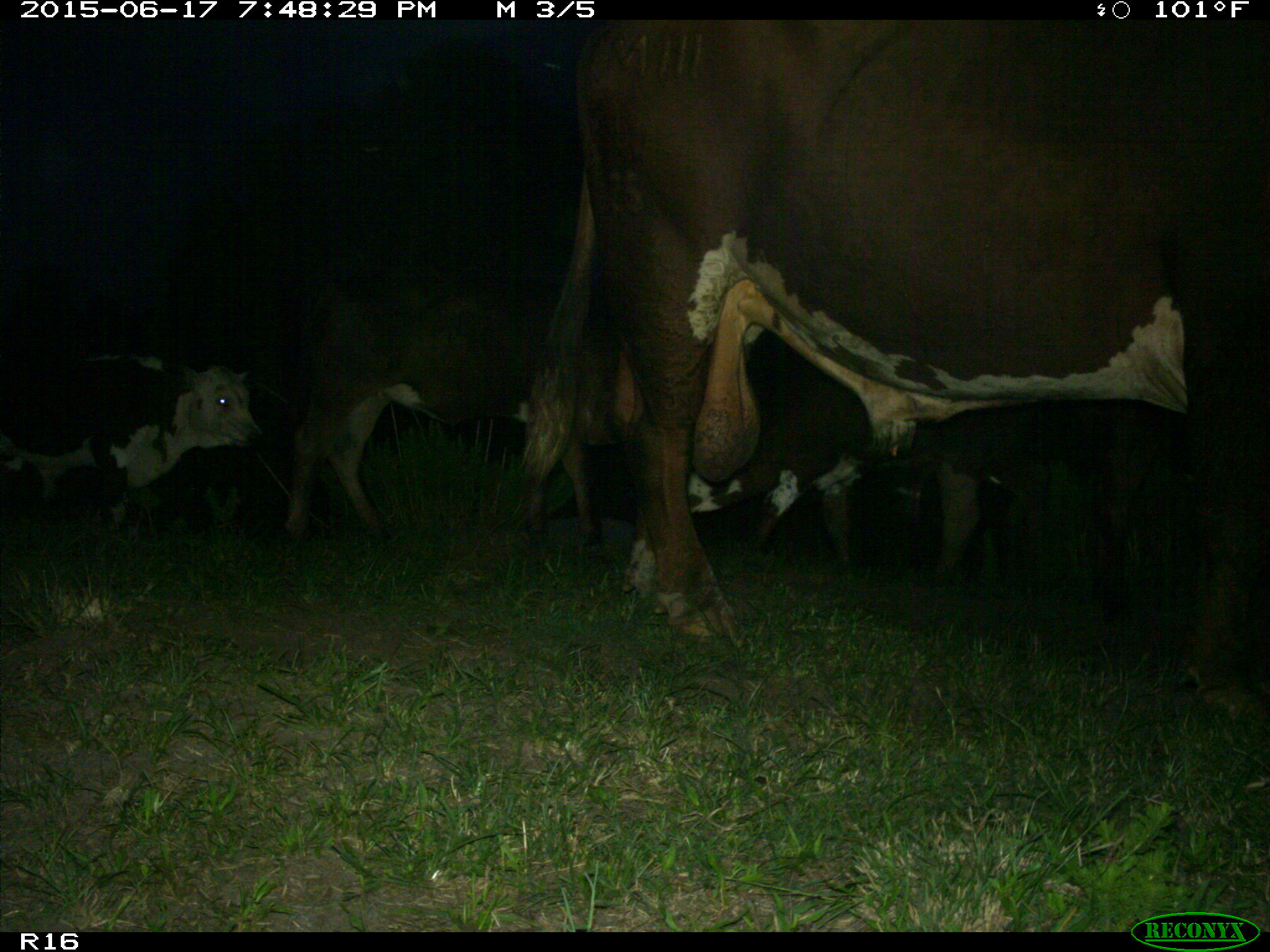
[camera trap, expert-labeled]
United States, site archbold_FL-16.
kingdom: Animalia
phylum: Chordata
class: Mammalia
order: Artiodactyla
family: Bovidae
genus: Bos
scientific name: Bos taurus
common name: domestic cow